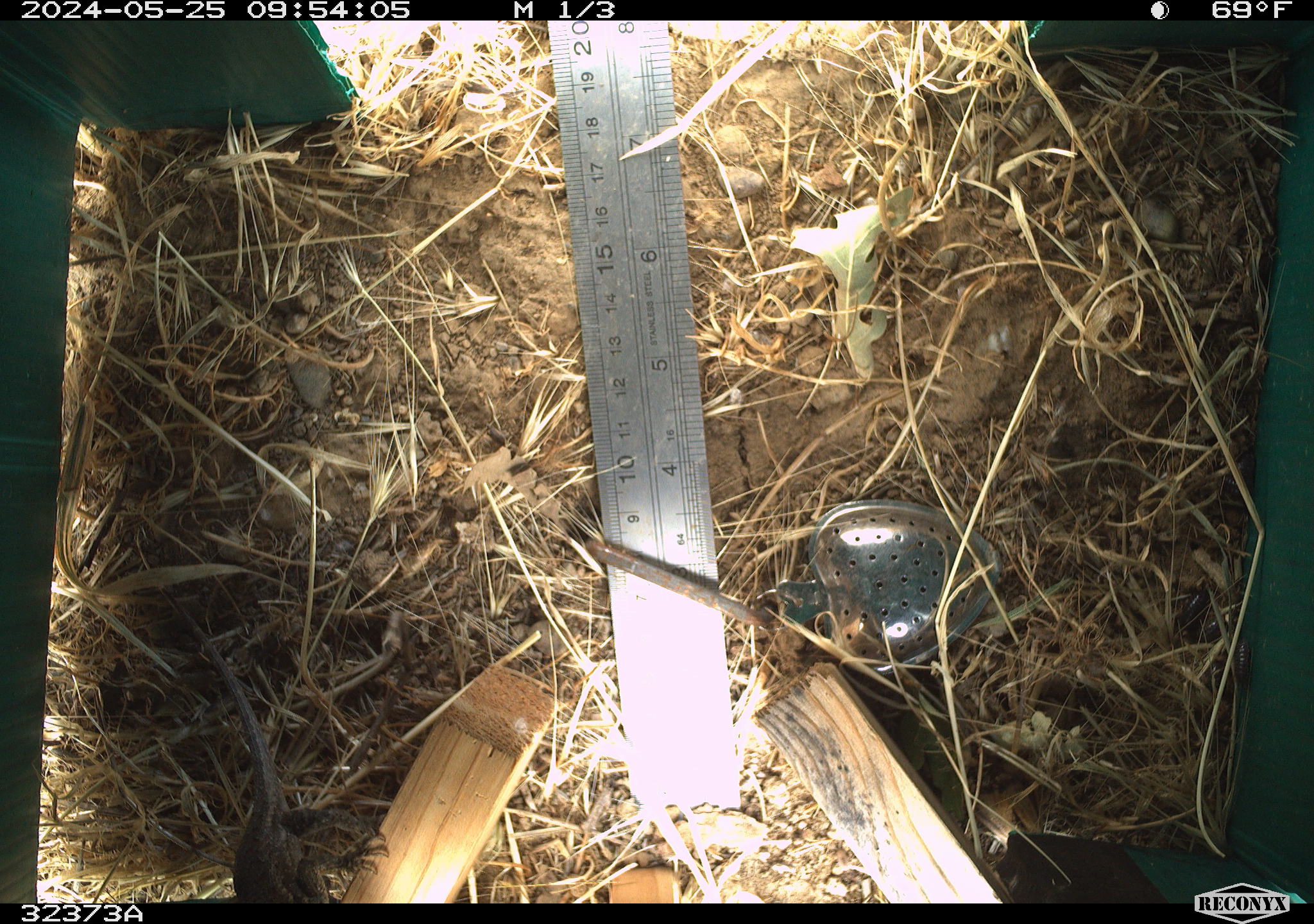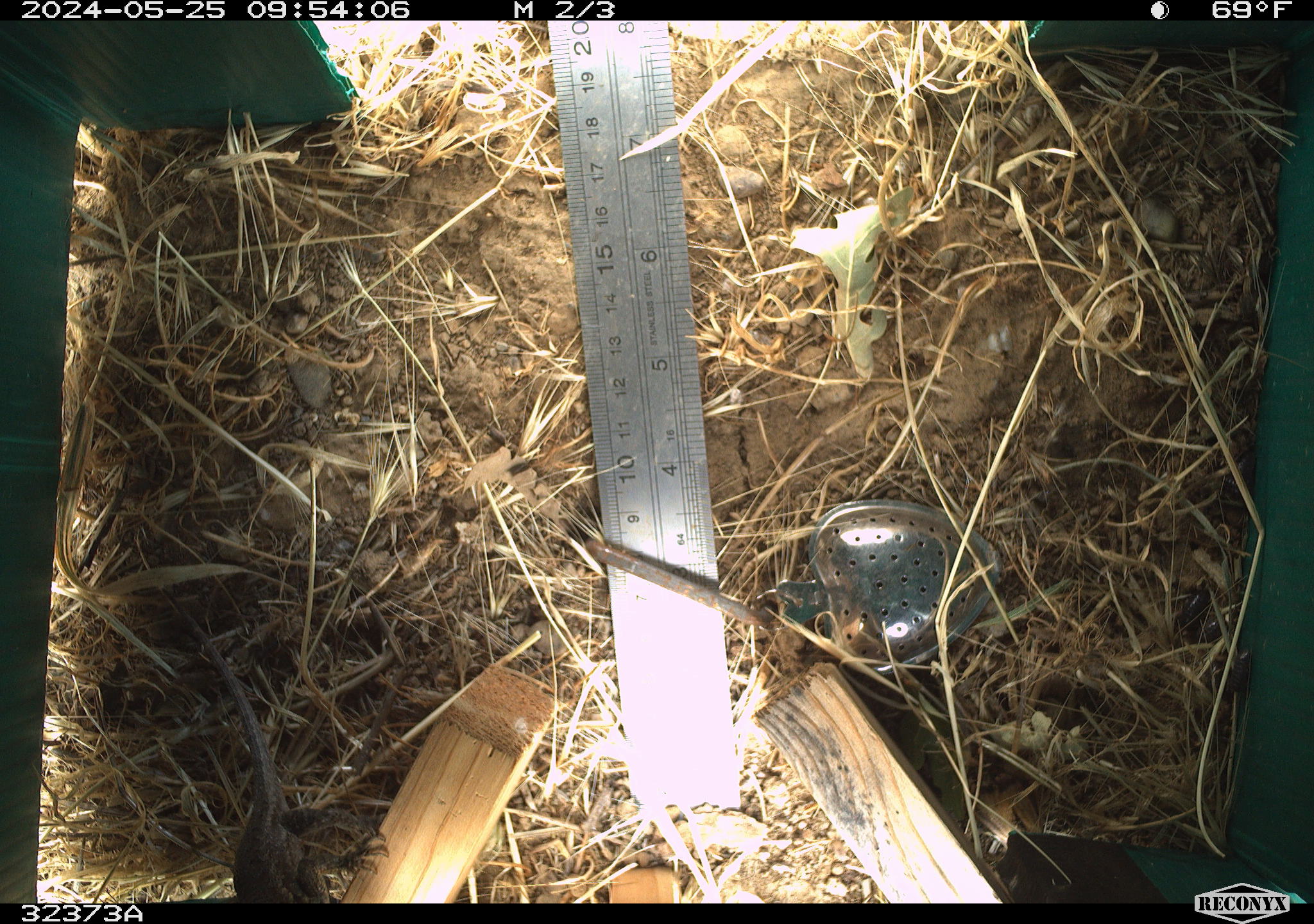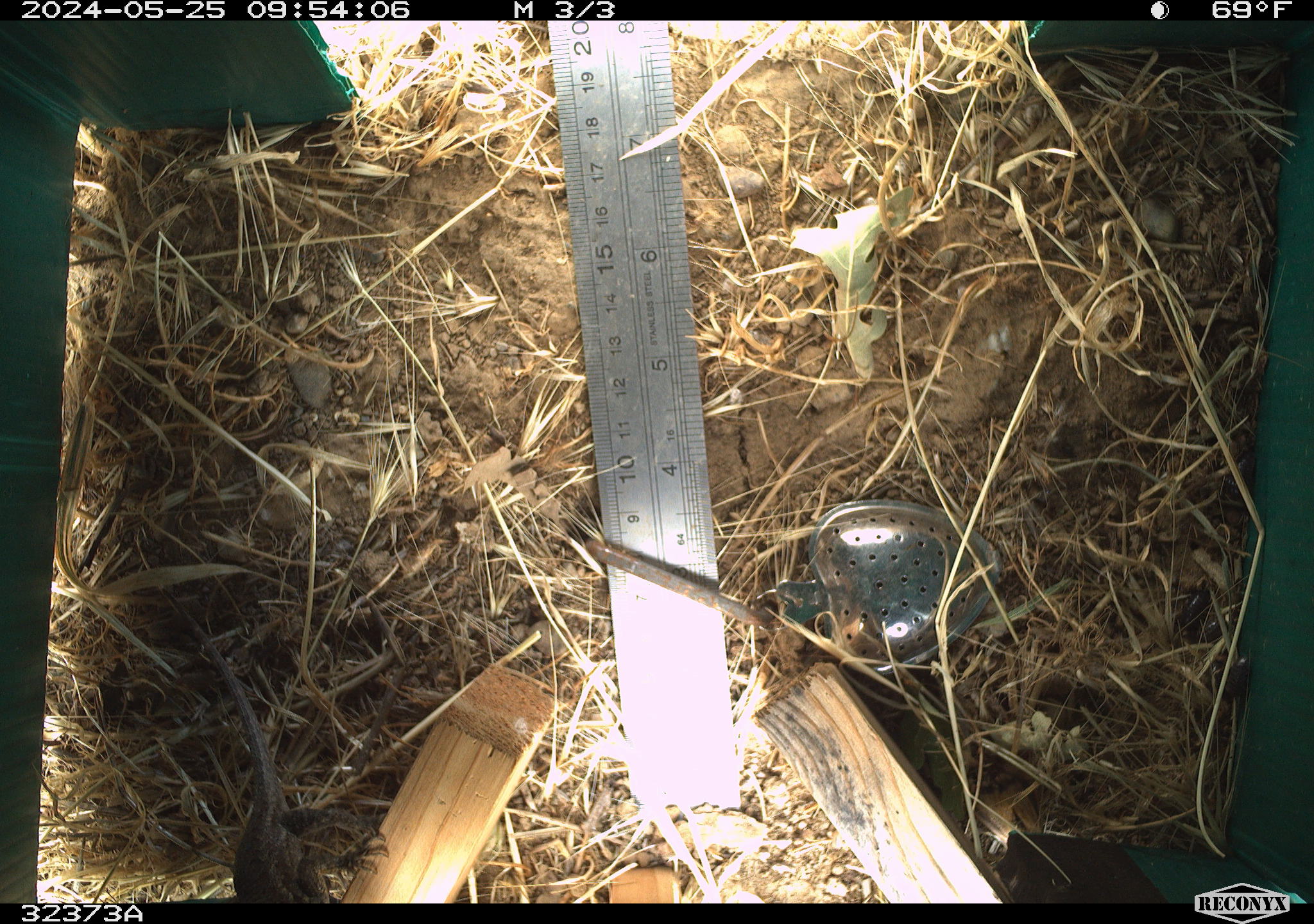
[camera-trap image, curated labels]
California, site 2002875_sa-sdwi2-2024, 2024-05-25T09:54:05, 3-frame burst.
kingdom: Animalia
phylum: Chordata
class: Reptilia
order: Squamata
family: Phrynosomatidae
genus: Sceloporus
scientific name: Sceloporus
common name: spiny lizards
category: sceloporus species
Sceloporus species (spiny lizards) (Sceloporus).